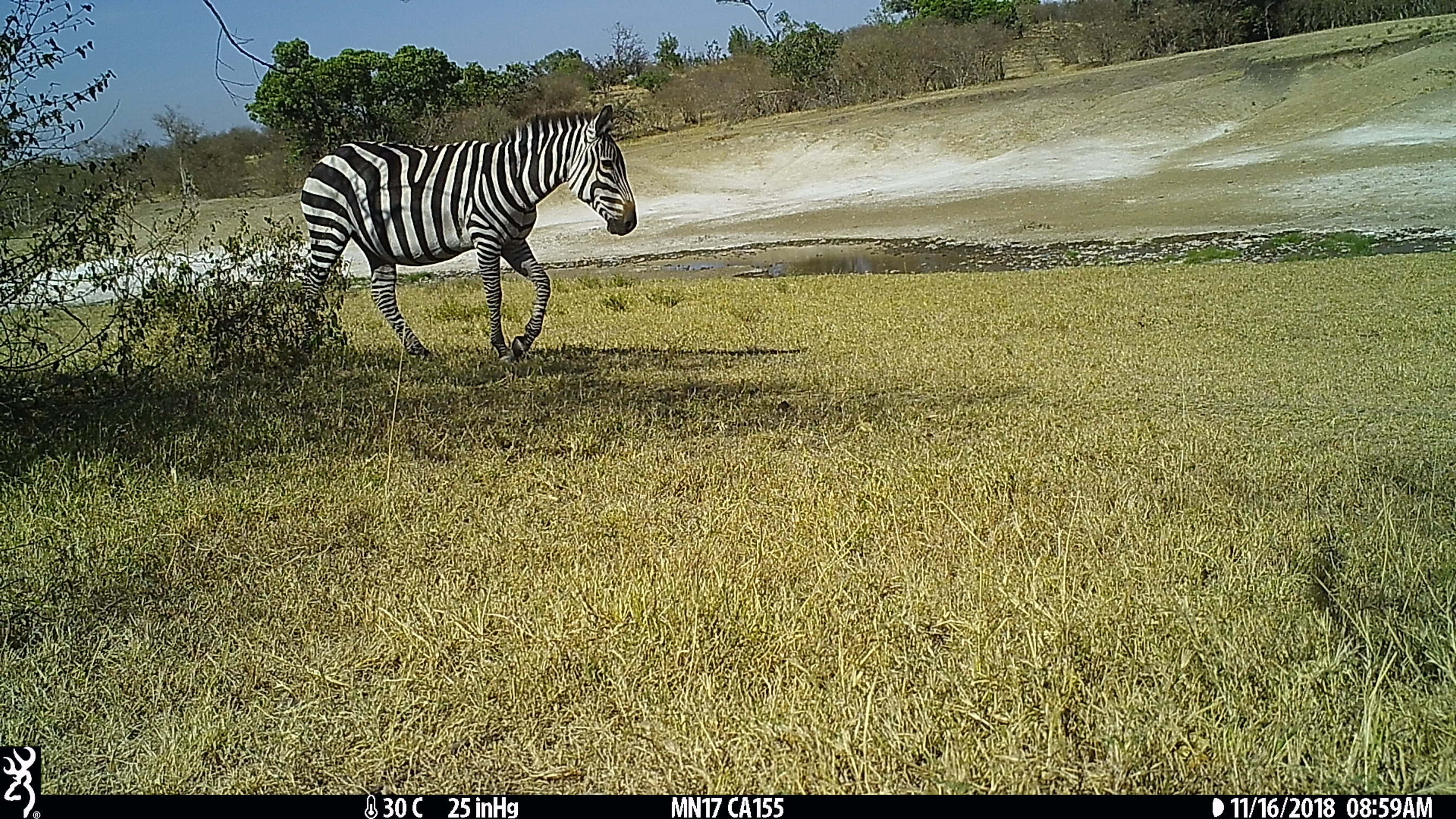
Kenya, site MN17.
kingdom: Animalia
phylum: Chordata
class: Mammalia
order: Perissodactyla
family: Equidae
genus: Equus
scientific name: Equus quagga burchellii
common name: burchell's zebra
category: zebra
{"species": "zebra (burchell's zebra) (Equus quagga burchellii)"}